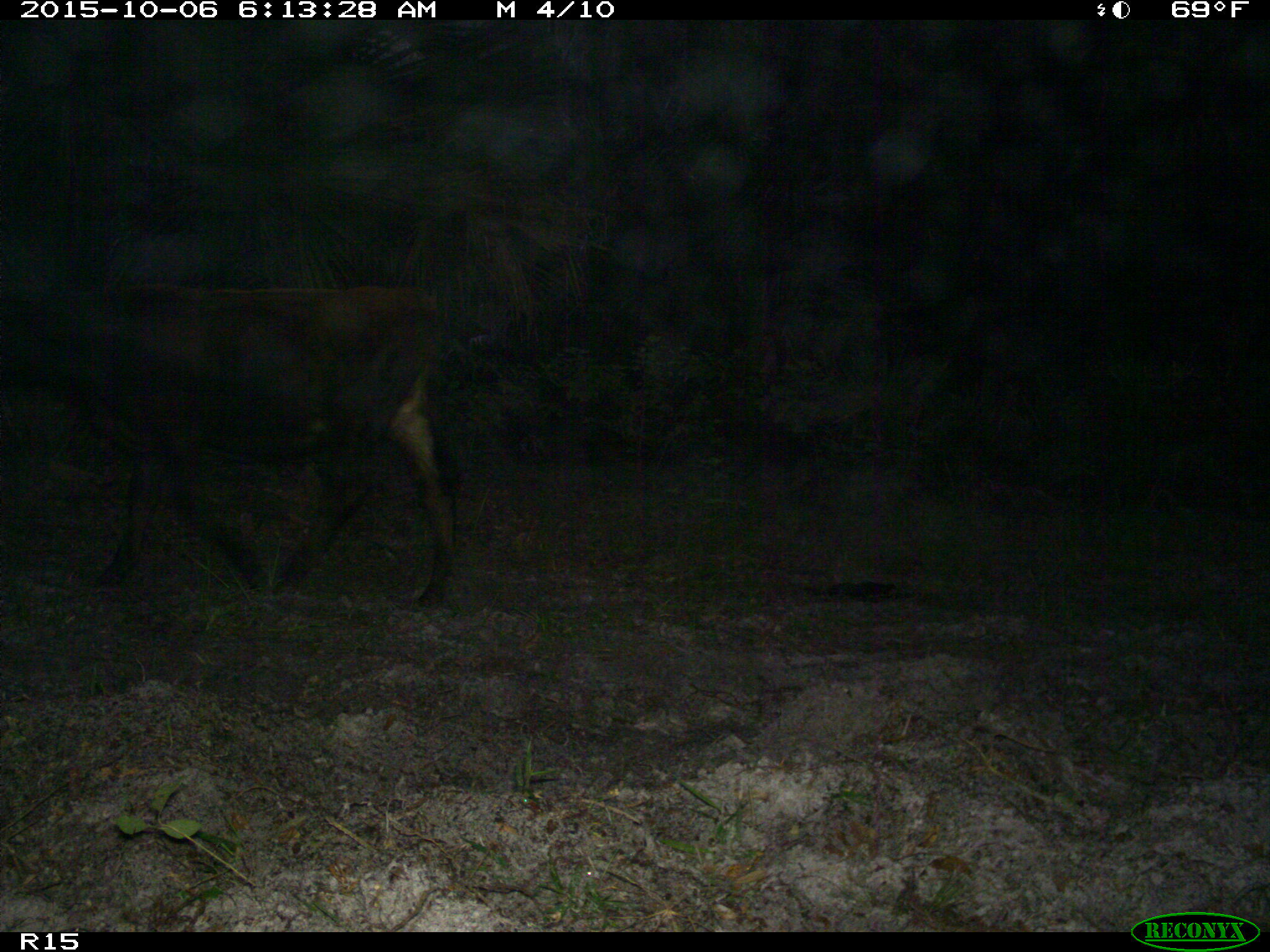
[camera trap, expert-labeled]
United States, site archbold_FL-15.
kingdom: Animalia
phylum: Chordata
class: Mammalia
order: Artiodactyla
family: Bovidae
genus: Bos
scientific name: Bos taurus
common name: domestic cow